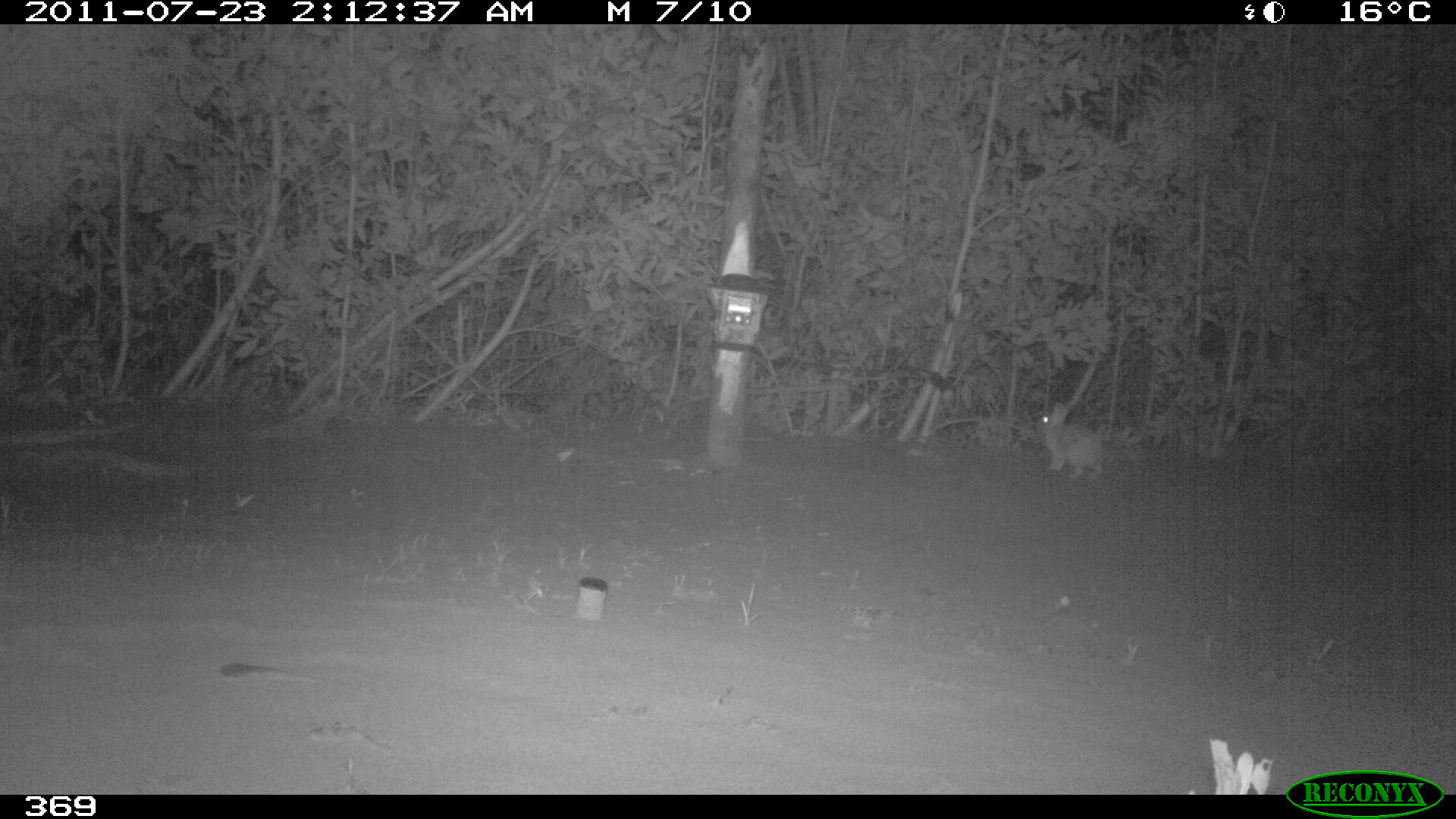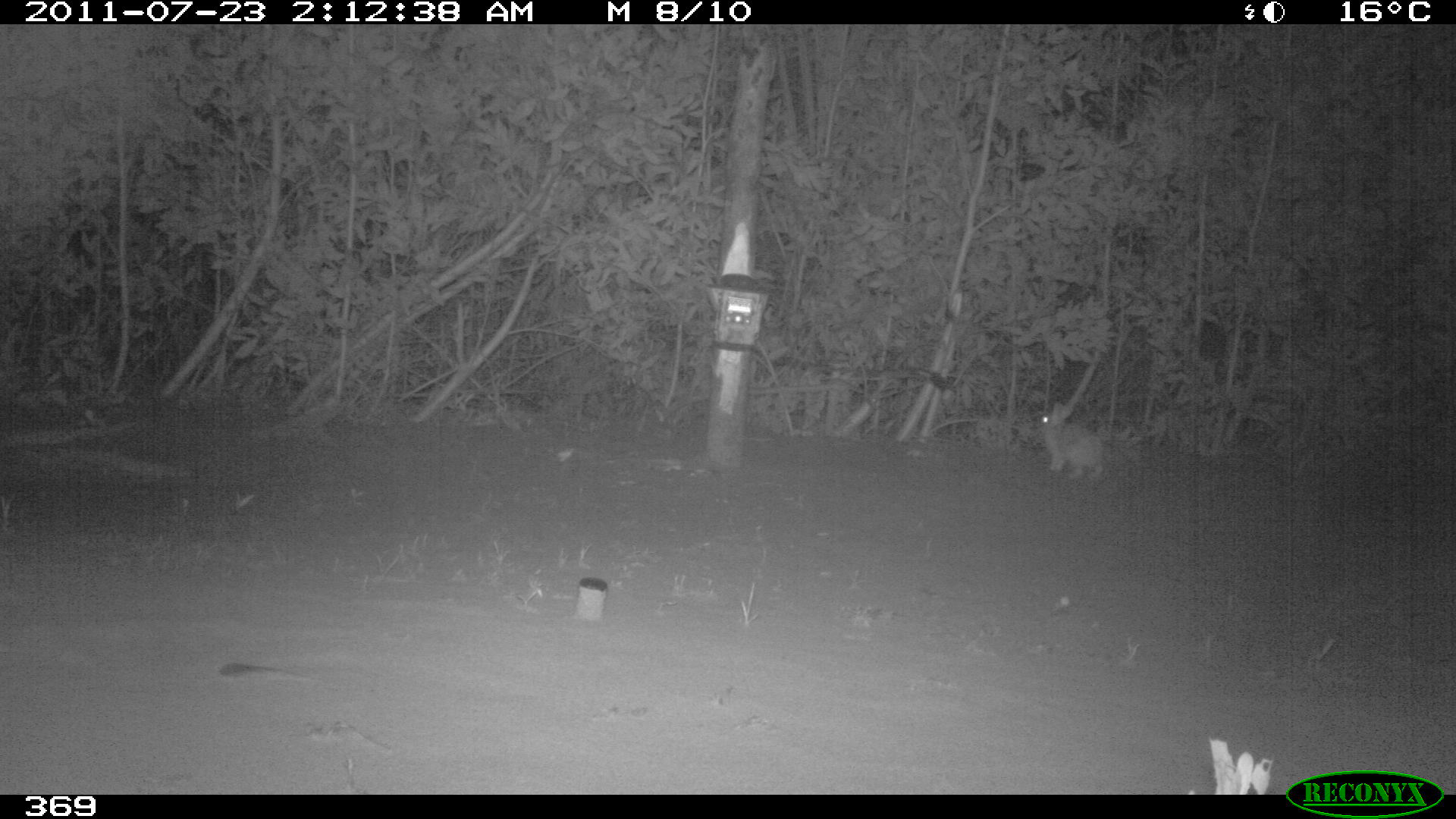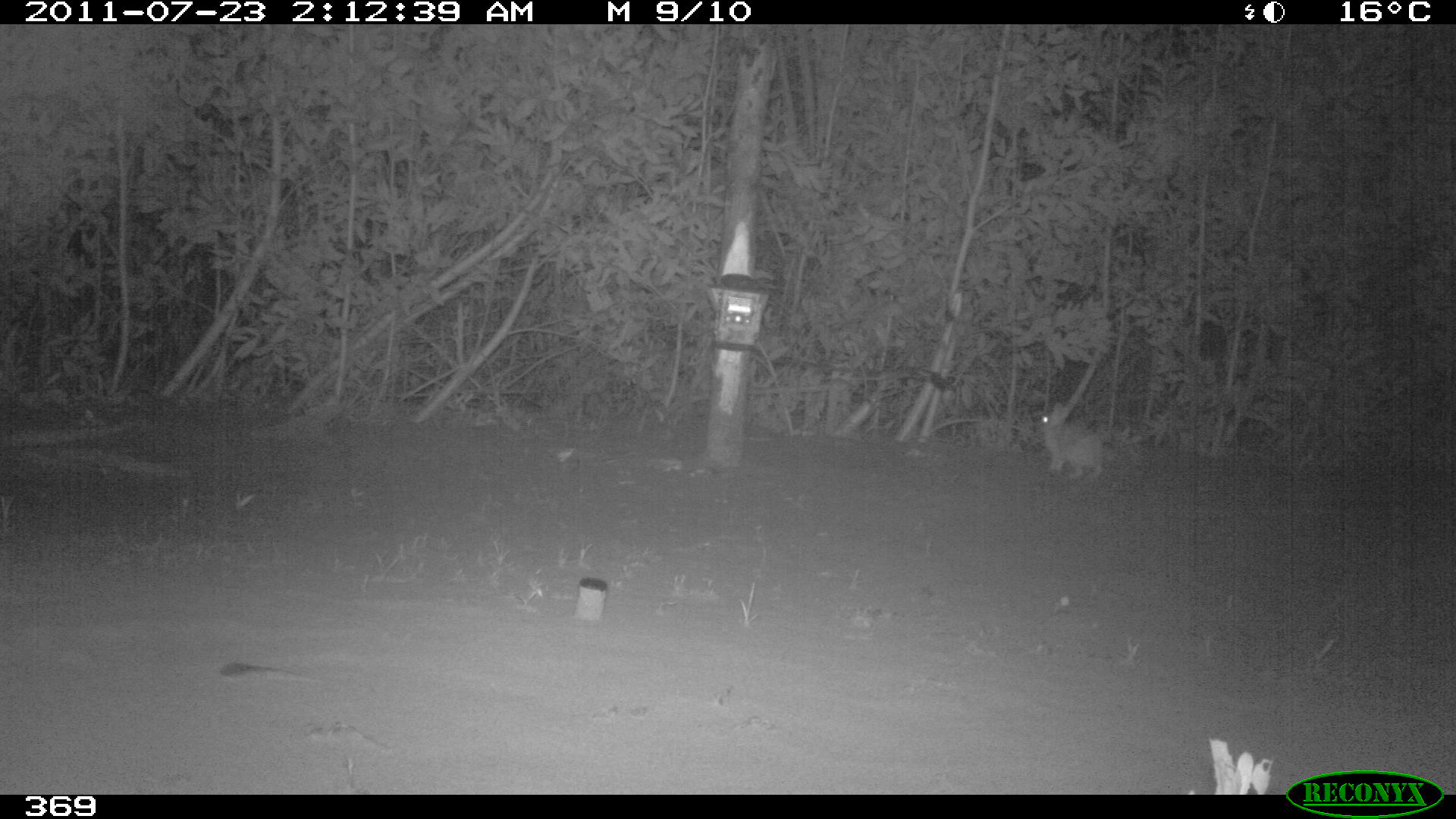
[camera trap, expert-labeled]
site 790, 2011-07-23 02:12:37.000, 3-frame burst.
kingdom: Animalia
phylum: Chordata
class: Mammalia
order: Lagomorpha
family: Leporidae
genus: Sylvilagus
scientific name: Sylvilagus brasiliensis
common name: tapeti